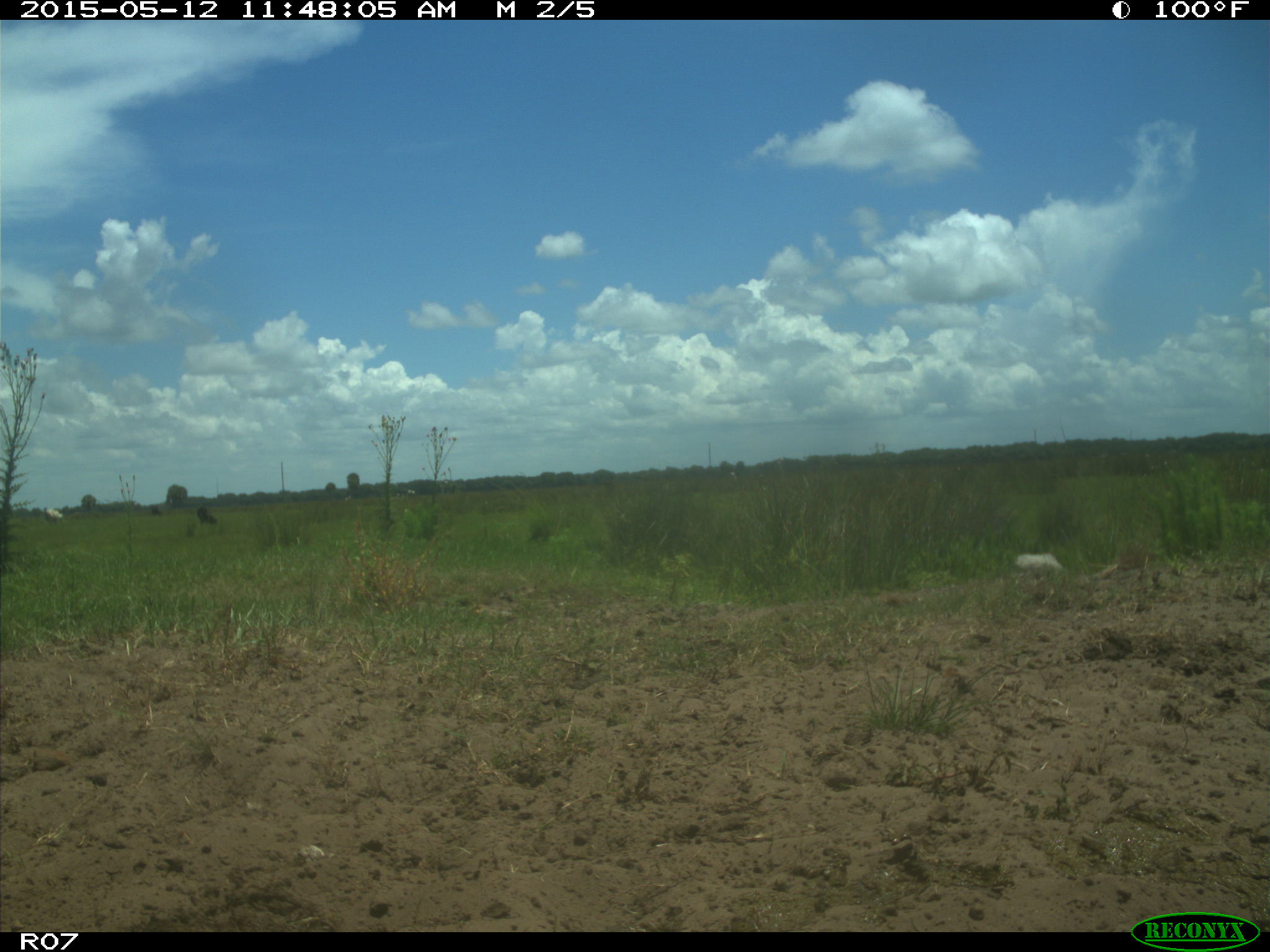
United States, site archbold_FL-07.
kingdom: Animalia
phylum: Chordata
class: Mammalia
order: Artiodactyla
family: Bovidae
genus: Bos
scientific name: Bos taurus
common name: domestic cow